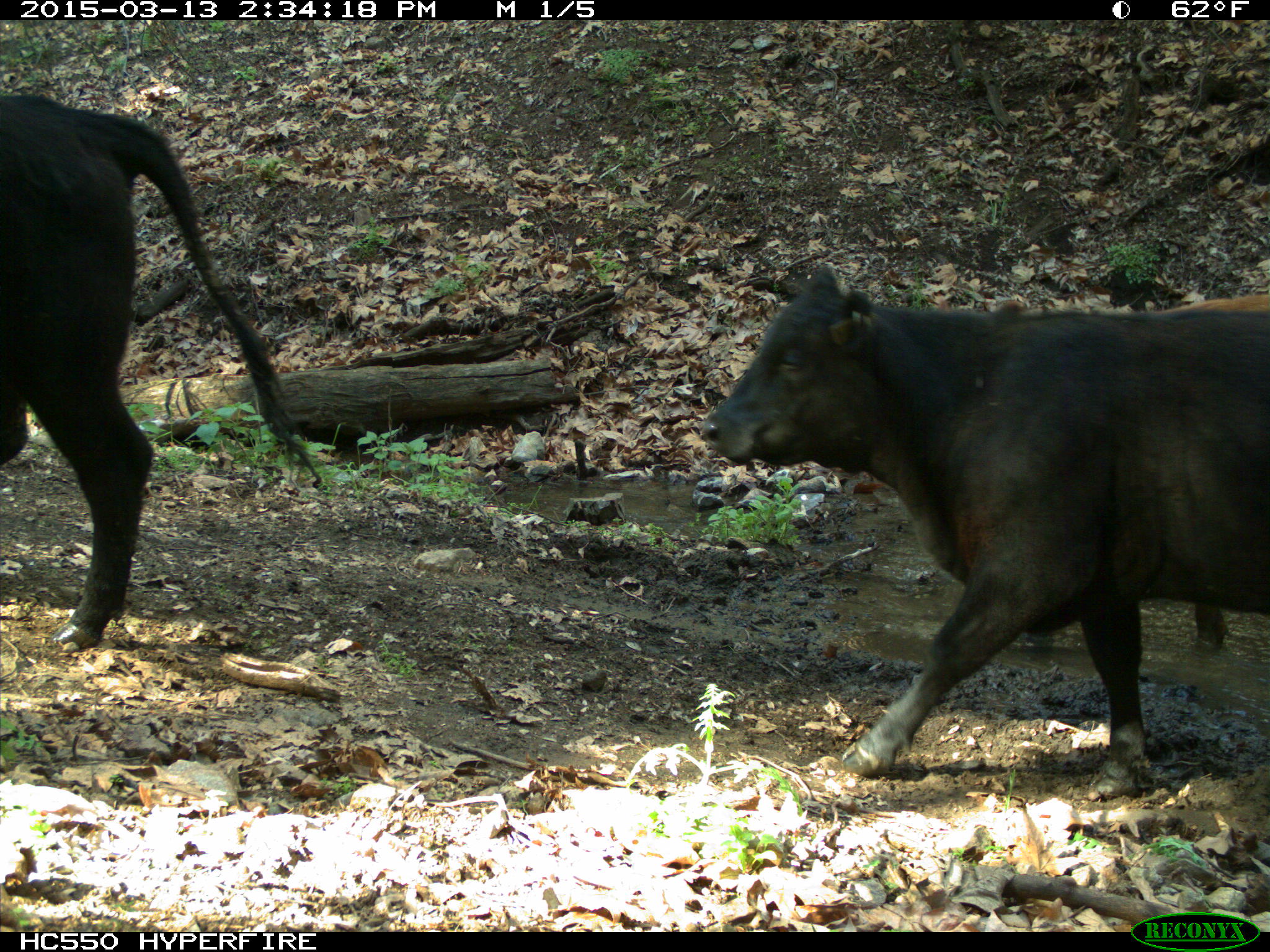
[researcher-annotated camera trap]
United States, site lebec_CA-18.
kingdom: Animalia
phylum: Chordata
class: Mammalia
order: Artiodactyla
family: Bovidae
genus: Bos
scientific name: Bos taurus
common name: domestic cow